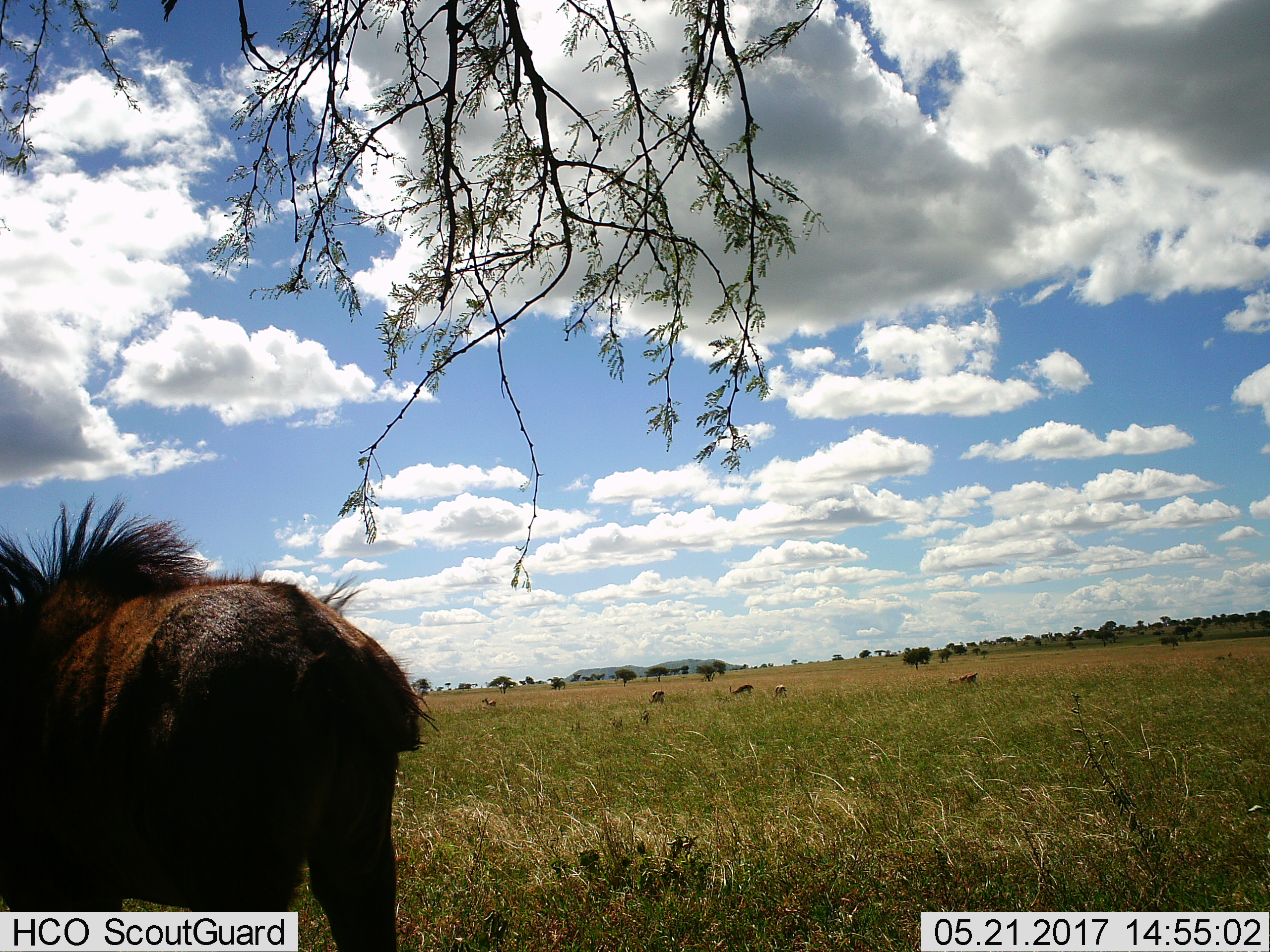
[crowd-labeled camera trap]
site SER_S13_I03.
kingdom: Animalia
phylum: Chordata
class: Mammalia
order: Artiodactyla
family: Bovidae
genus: Eudorcas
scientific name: Eudorcas thomsonii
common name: thomson's gazelle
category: gazellethomsons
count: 5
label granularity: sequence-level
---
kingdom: Animalia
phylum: Chordata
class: Mammalia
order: Artiodactyla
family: Suidae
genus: Phacochoerus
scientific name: Phacochoerus africanus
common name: warthog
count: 1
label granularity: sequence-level